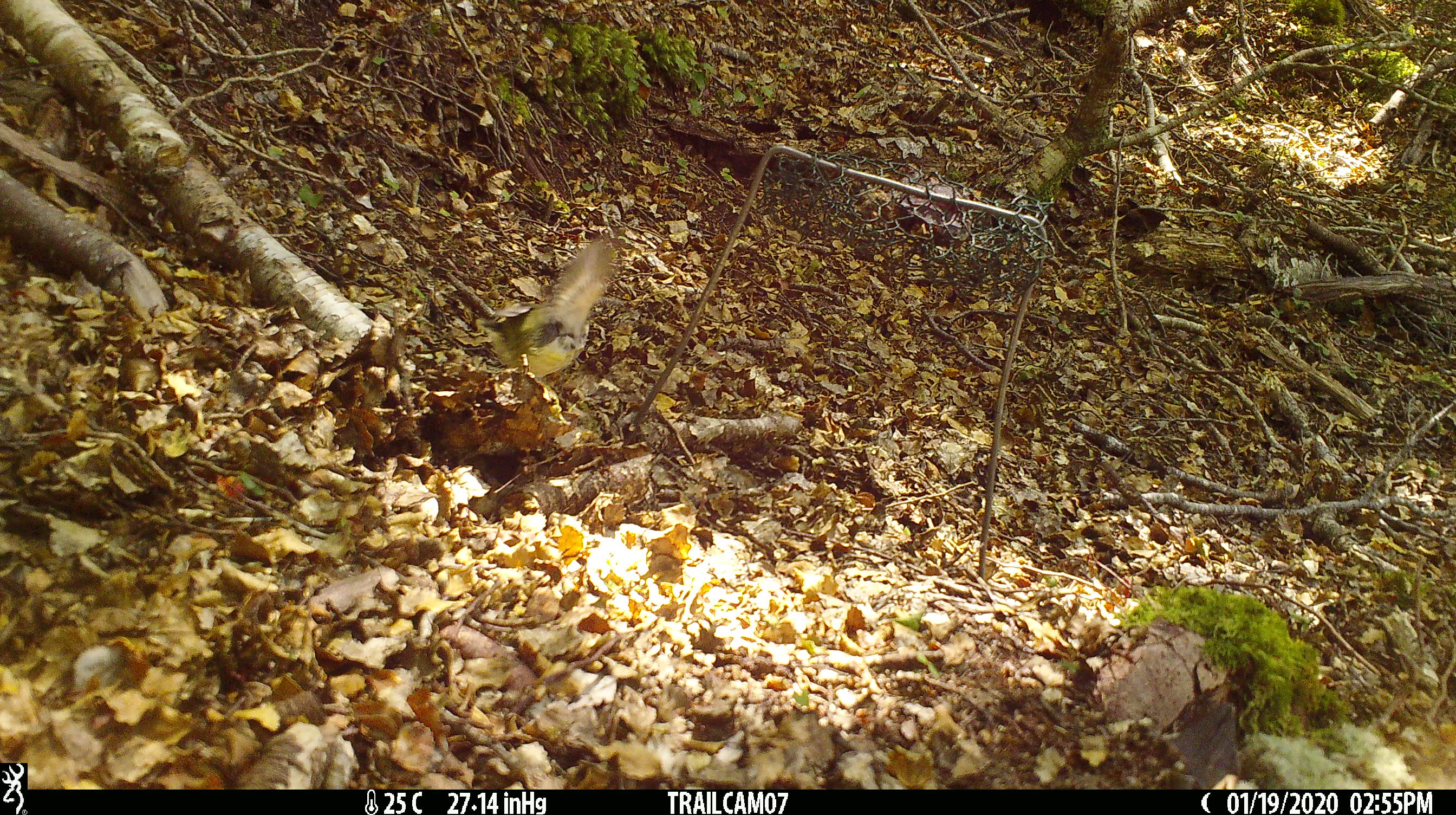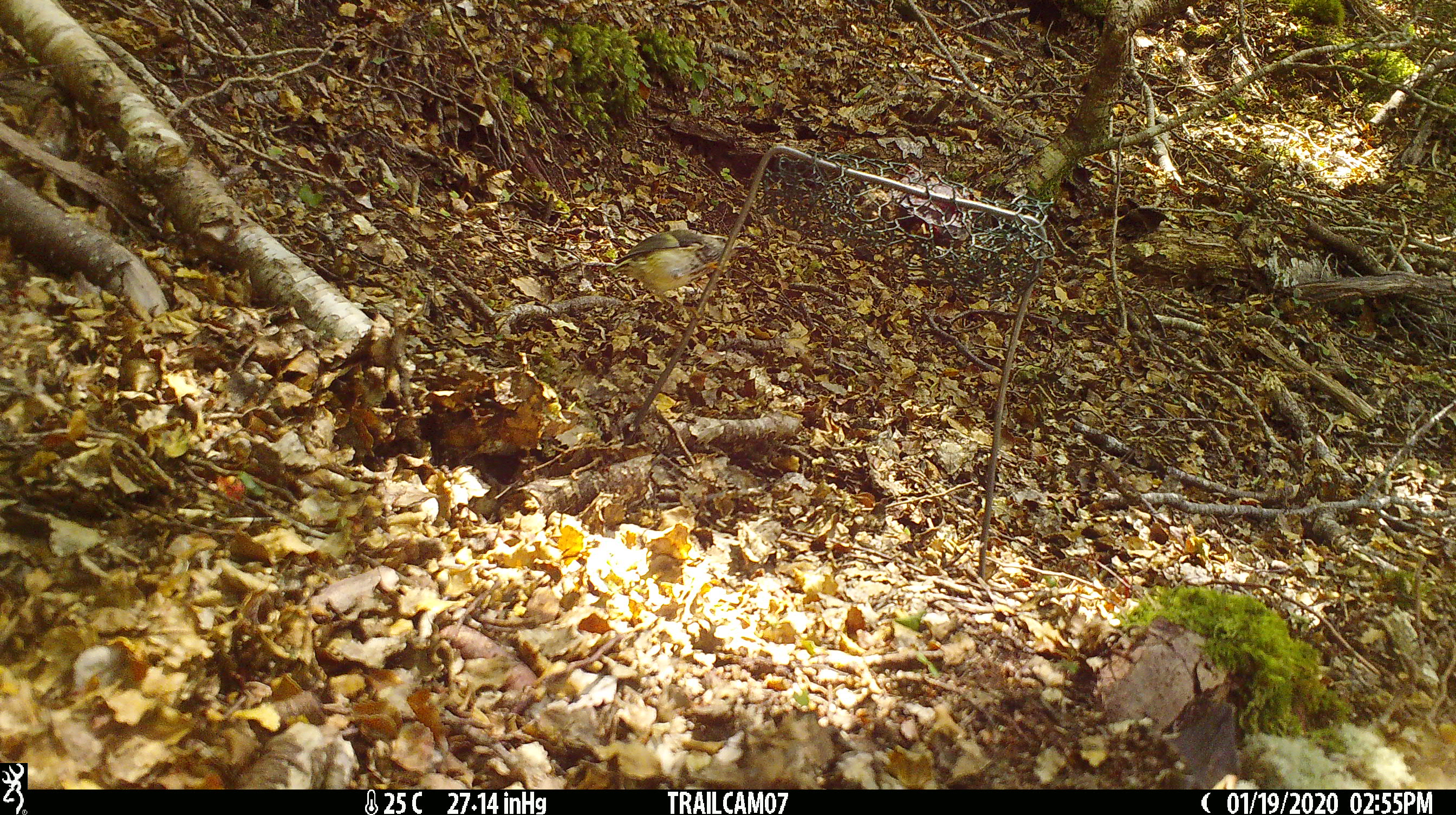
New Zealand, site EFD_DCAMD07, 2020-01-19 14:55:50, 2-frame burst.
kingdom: Animalia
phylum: Chordata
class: Aves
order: Passeriformes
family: Acanthisittidae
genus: Acanthisitta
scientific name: Acanthisitta chloris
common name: rifleman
Rifleman (Acanthisitta chloris).